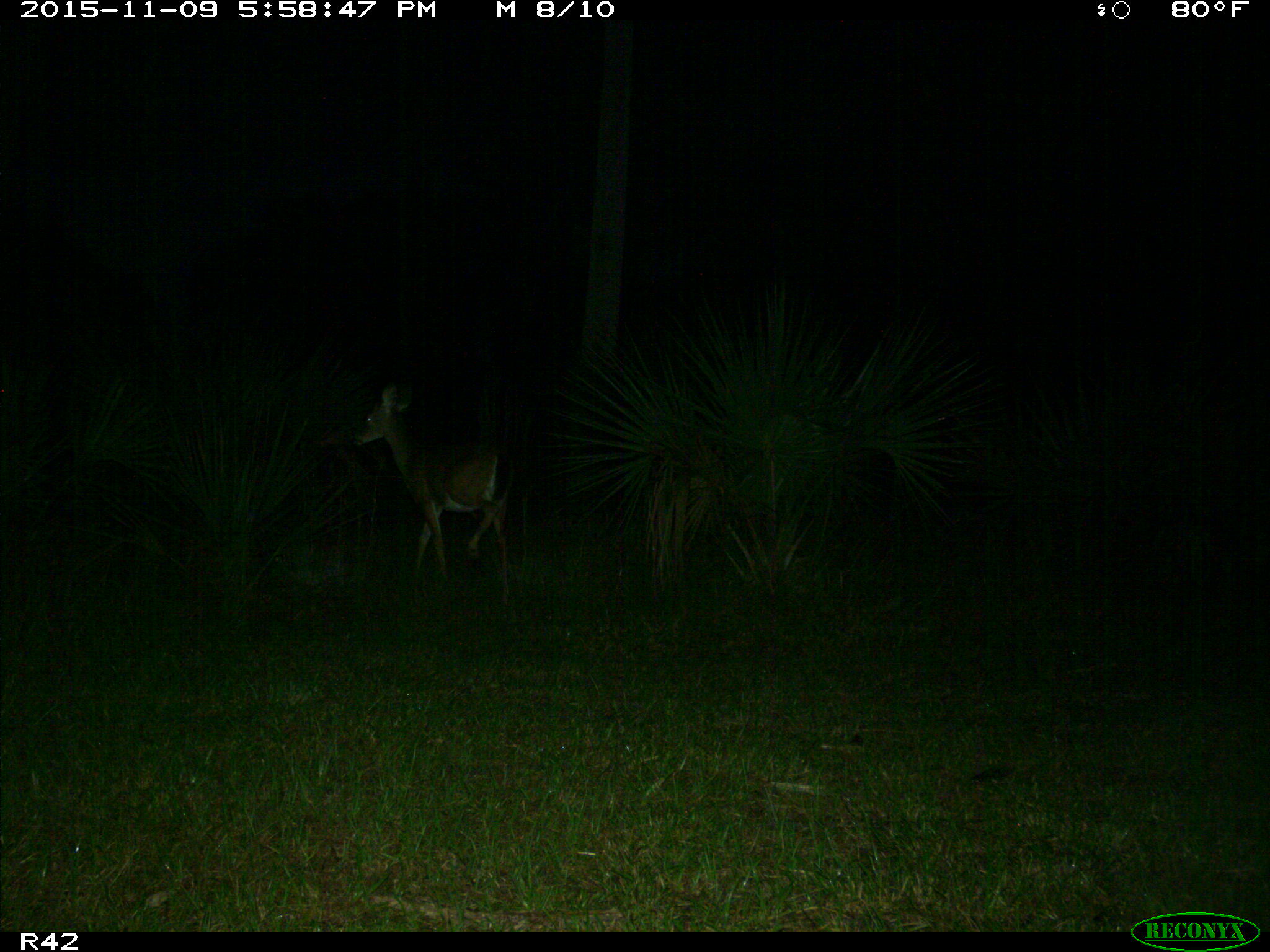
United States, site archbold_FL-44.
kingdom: Animalia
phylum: Chordata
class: Mammalia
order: Artiodactyla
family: Cervidae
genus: Odocoileus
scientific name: Odocoileus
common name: deer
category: unidentified deer